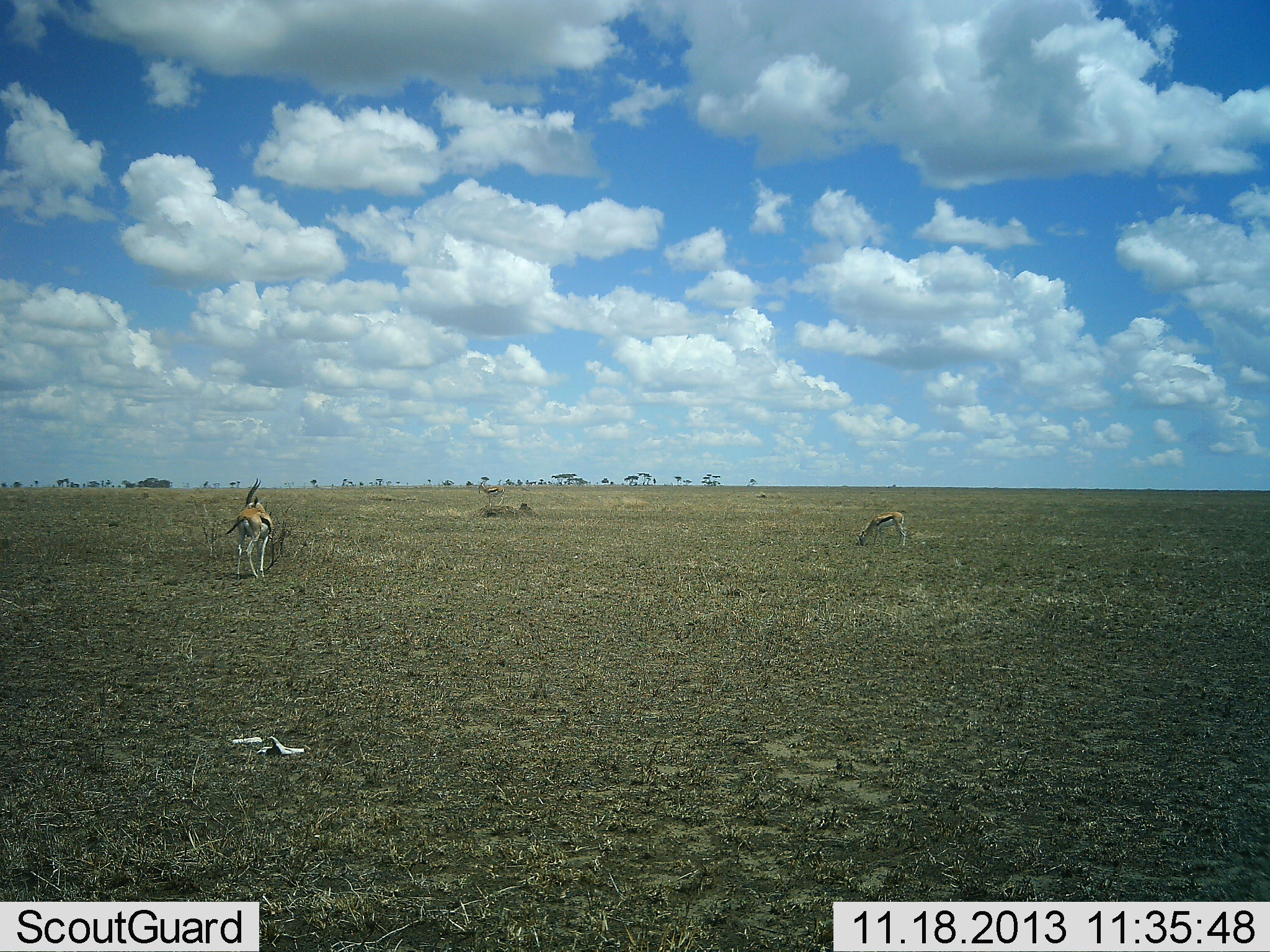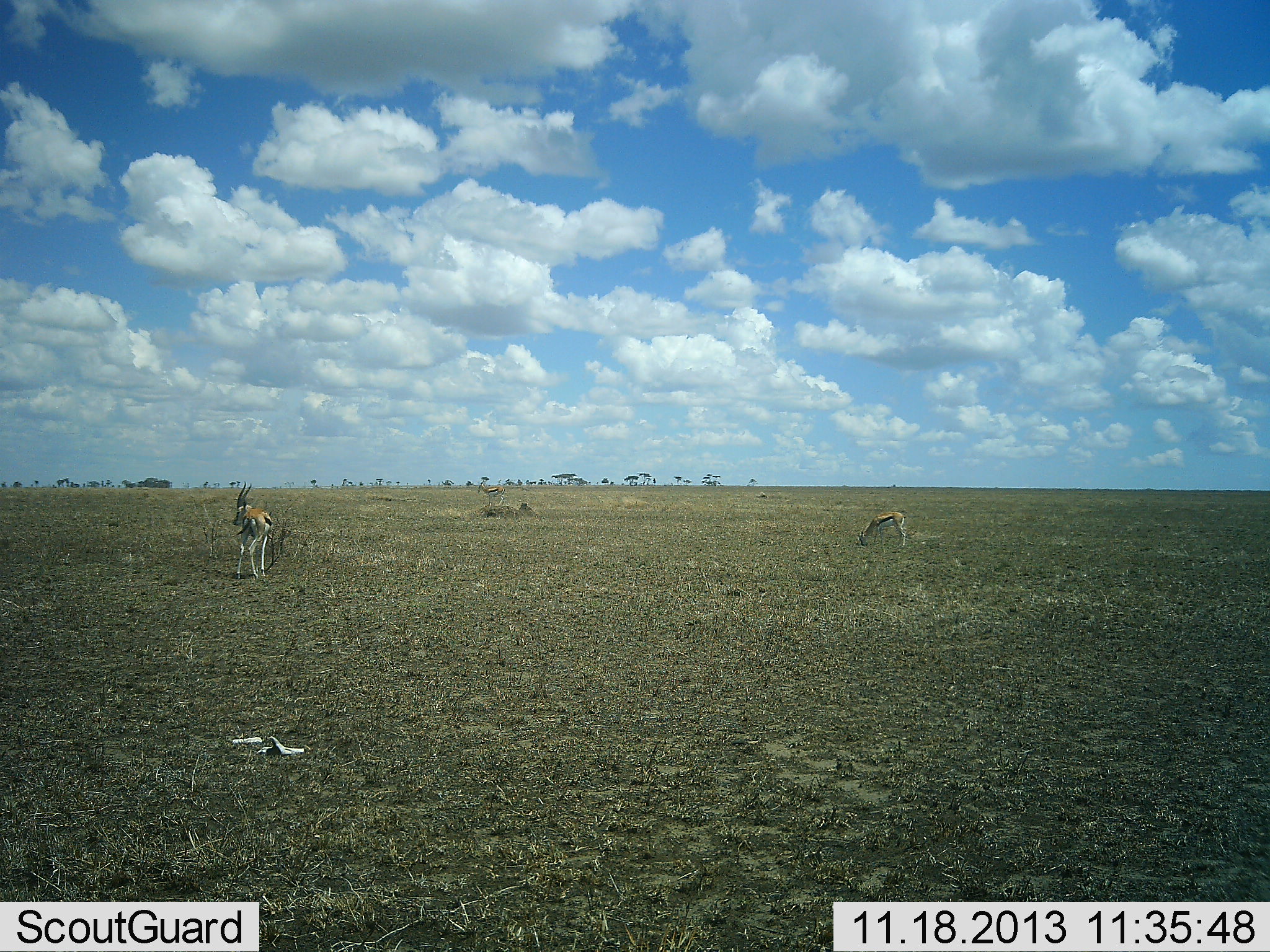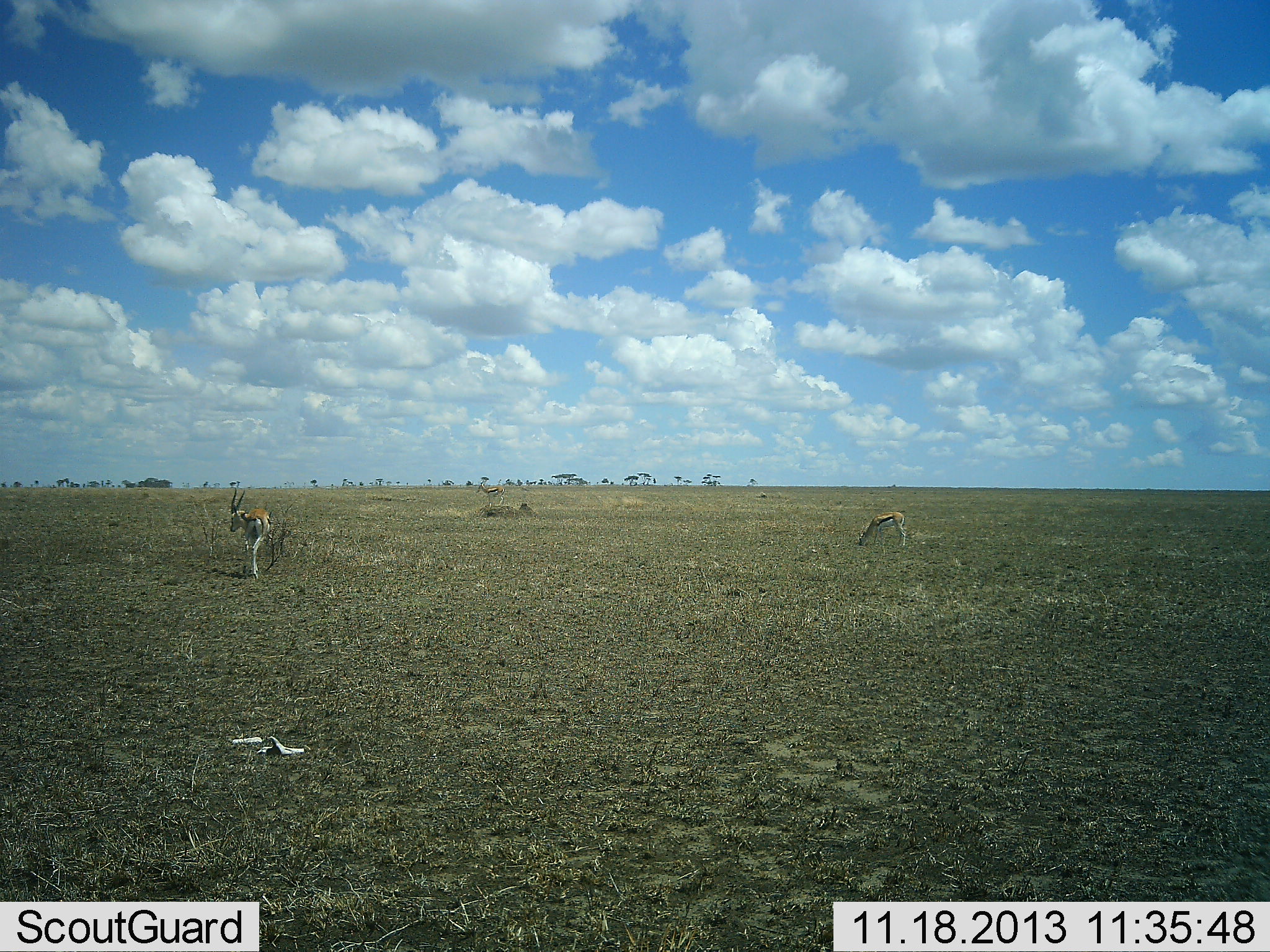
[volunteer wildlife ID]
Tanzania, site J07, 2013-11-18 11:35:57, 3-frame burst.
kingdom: Animalia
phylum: Chordata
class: Mammalia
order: Artiodactyla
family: Bovidae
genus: Eudorcas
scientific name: Eudorcas thomsonii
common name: thomson's gazelle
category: gazellethomsons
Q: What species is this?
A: Gazellethomsons (thomson's gazelle) (Eudorcas thomsonii).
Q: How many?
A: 2.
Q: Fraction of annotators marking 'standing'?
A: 80%.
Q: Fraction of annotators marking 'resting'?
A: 10%.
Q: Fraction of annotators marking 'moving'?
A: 10%.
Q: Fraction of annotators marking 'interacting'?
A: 0%.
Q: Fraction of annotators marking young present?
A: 0%.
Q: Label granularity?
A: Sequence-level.